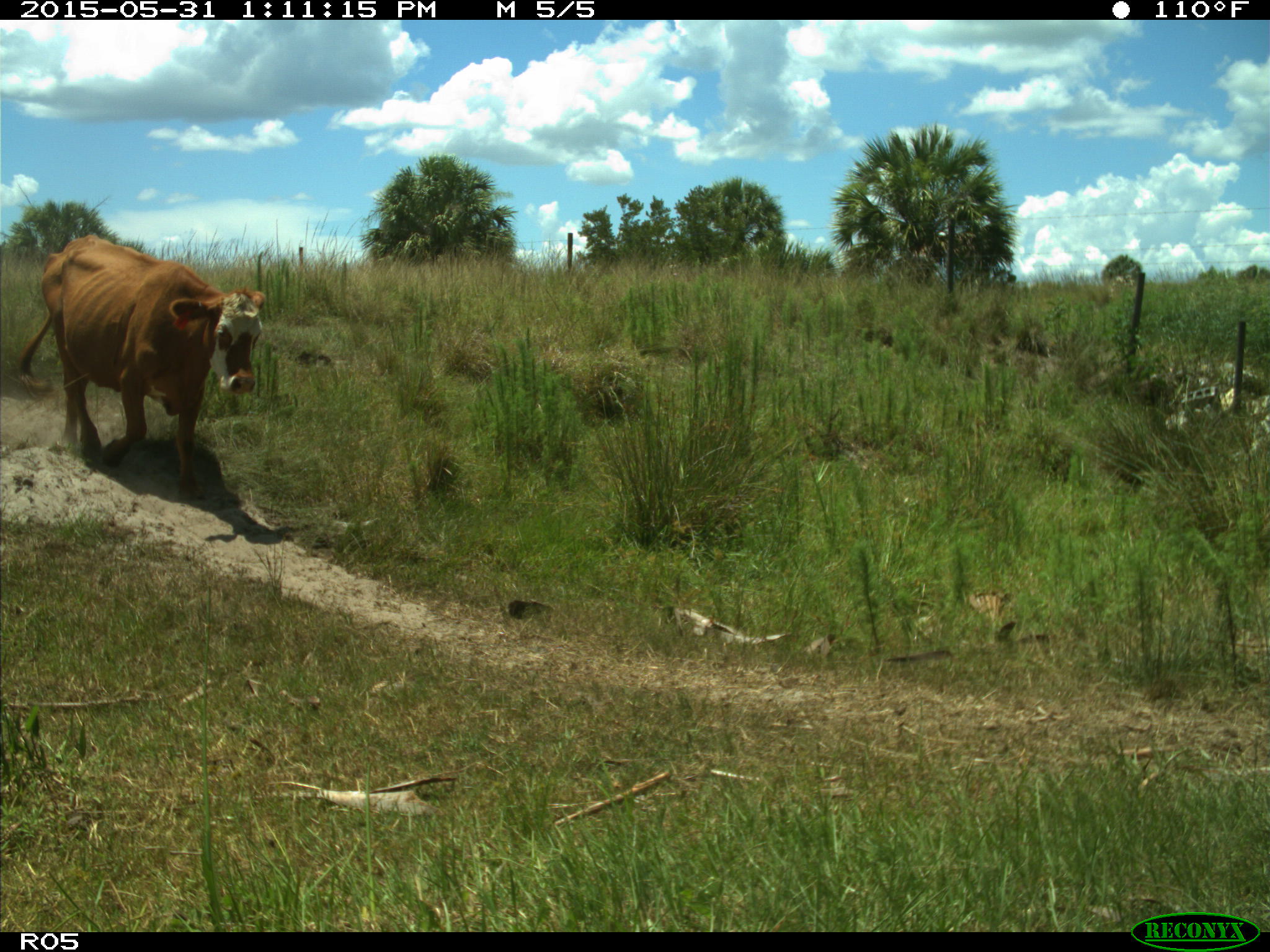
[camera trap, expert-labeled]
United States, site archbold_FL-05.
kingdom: Animalia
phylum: Chordata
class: Mammalia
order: Artiodactyla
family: Bovidae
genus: Bos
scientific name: Bos taurus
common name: domestic cow